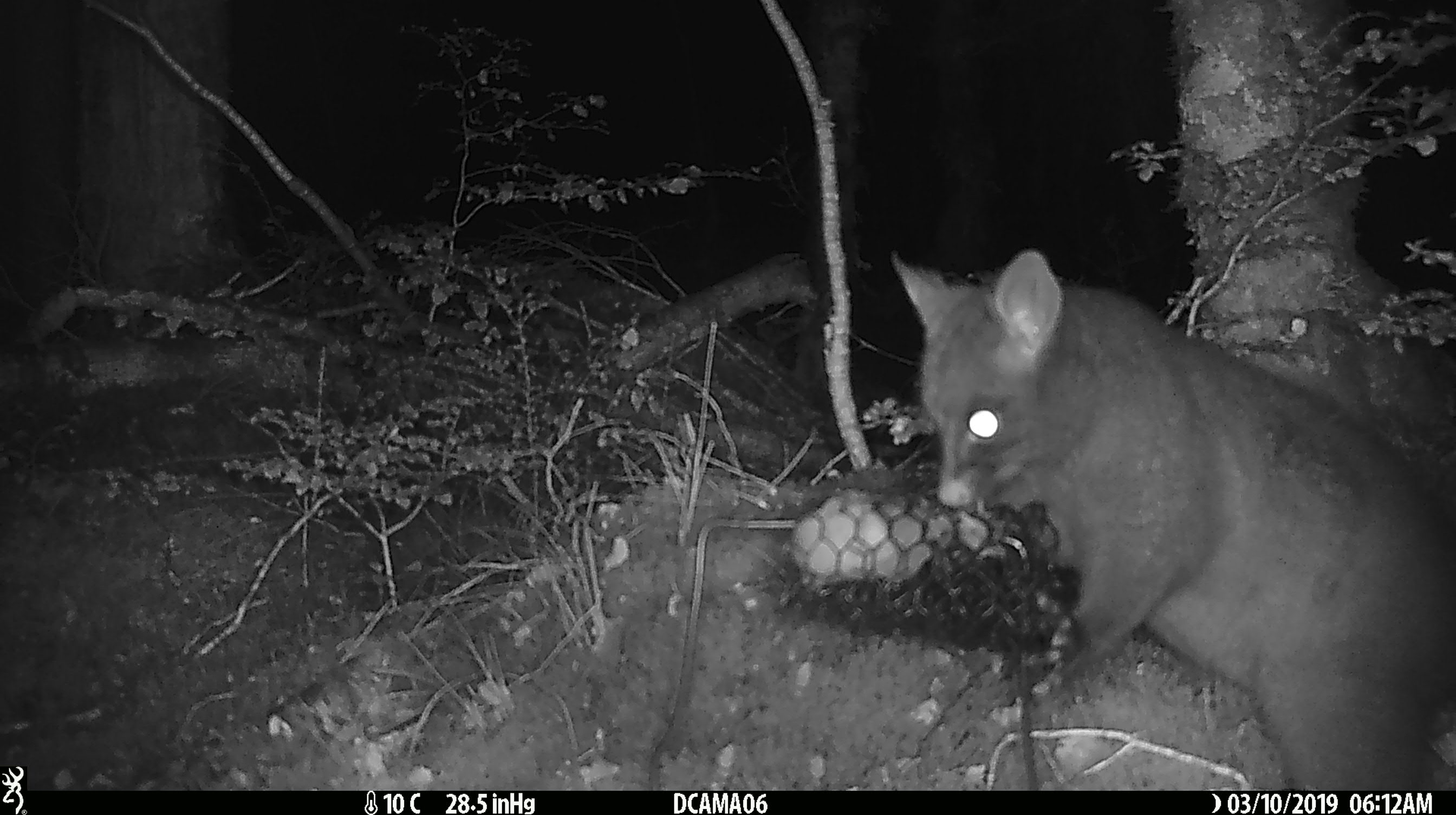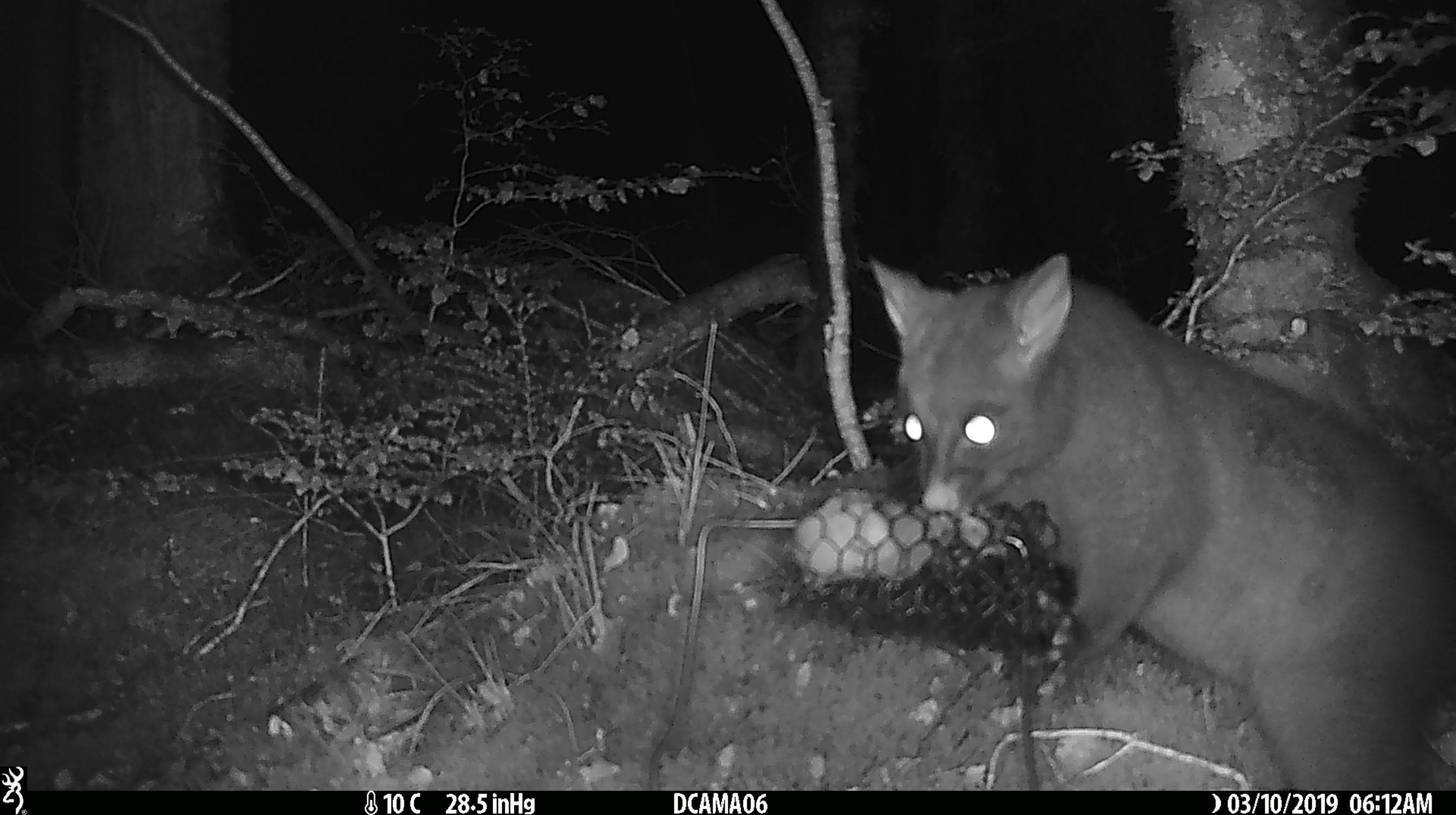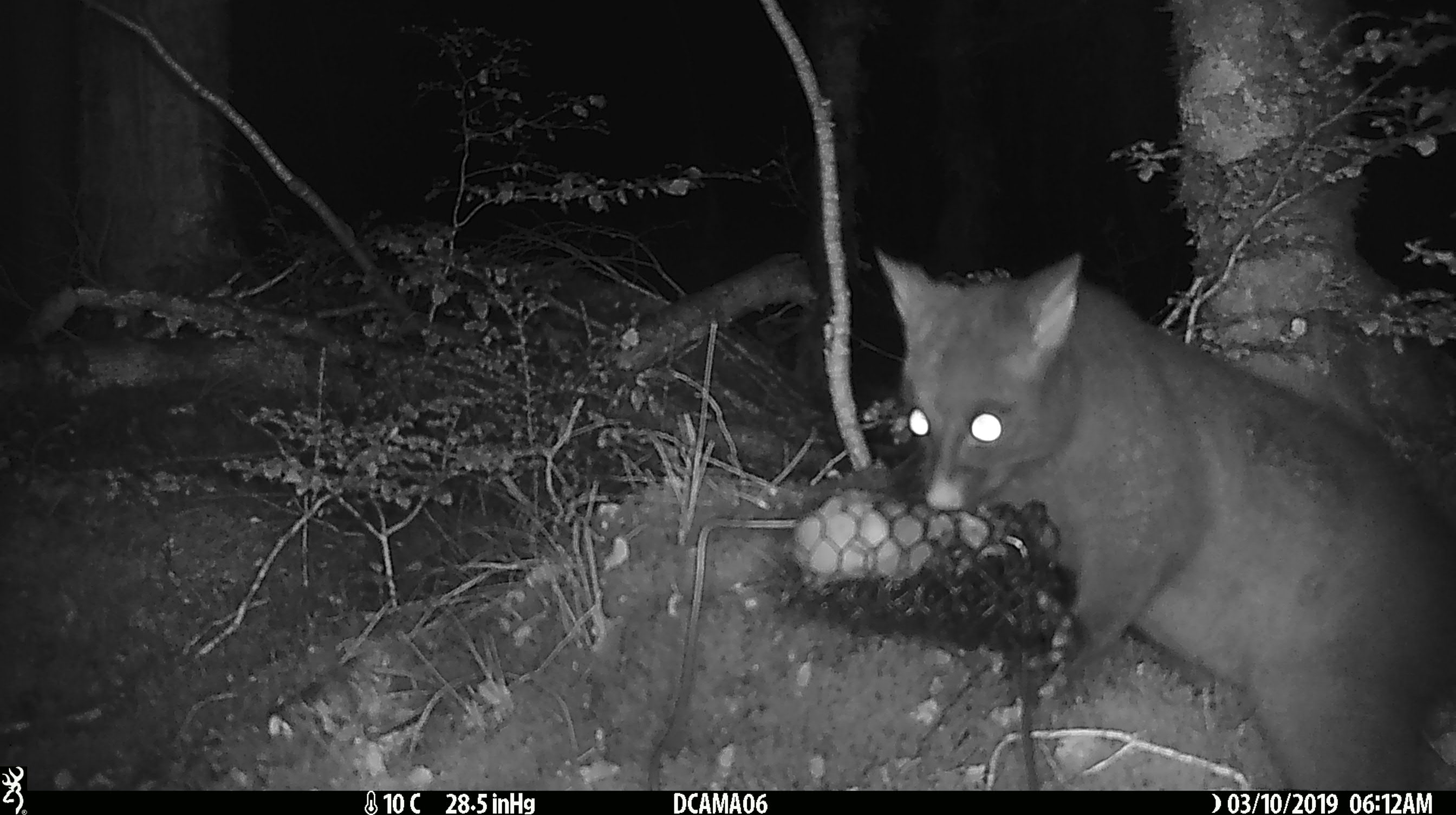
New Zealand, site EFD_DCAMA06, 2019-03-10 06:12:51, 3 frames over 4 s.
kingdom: Animalia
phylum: Chordata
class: Mammalia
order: Diprotodontia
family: Phalangeridae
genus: Trichosurus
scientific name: Trichosurus vulpecula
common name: common brushtail possum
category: possum